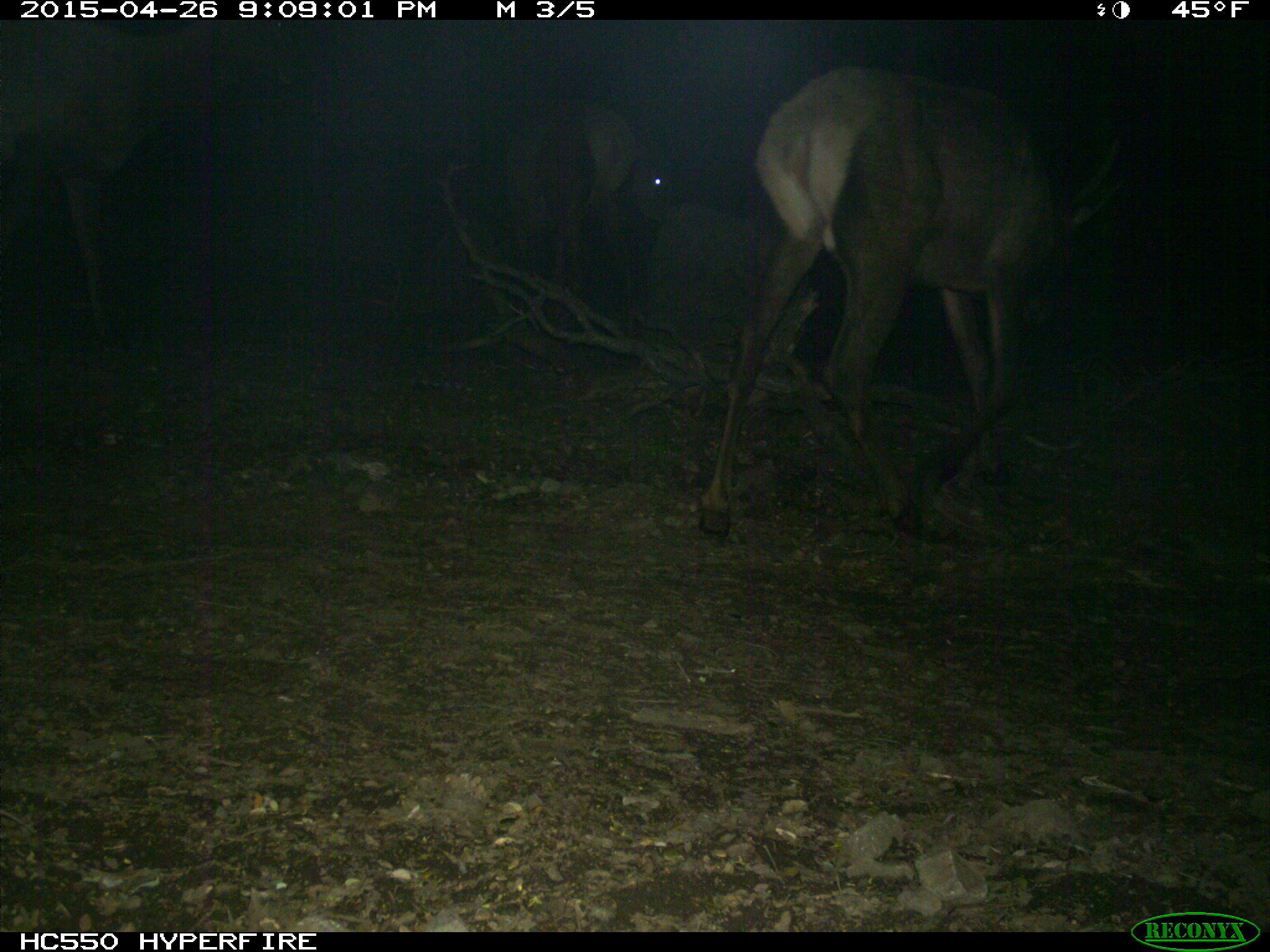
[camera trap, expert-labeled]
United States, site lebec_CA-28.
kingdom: Animalia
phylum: Chordata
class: Mammalia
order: Artiodactyla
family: Cervidae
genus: Cervus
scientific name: Cervus canadensis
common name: elk